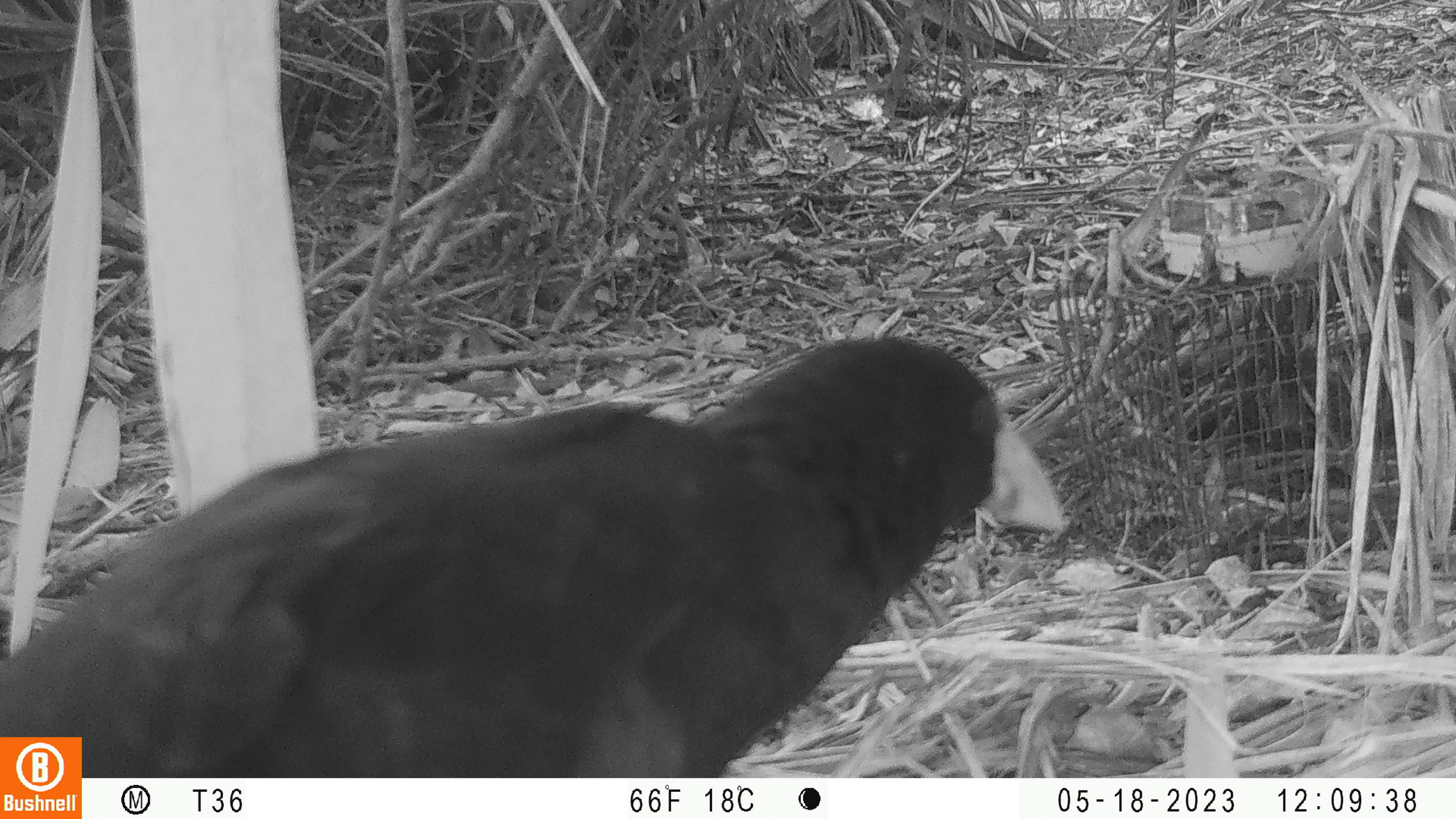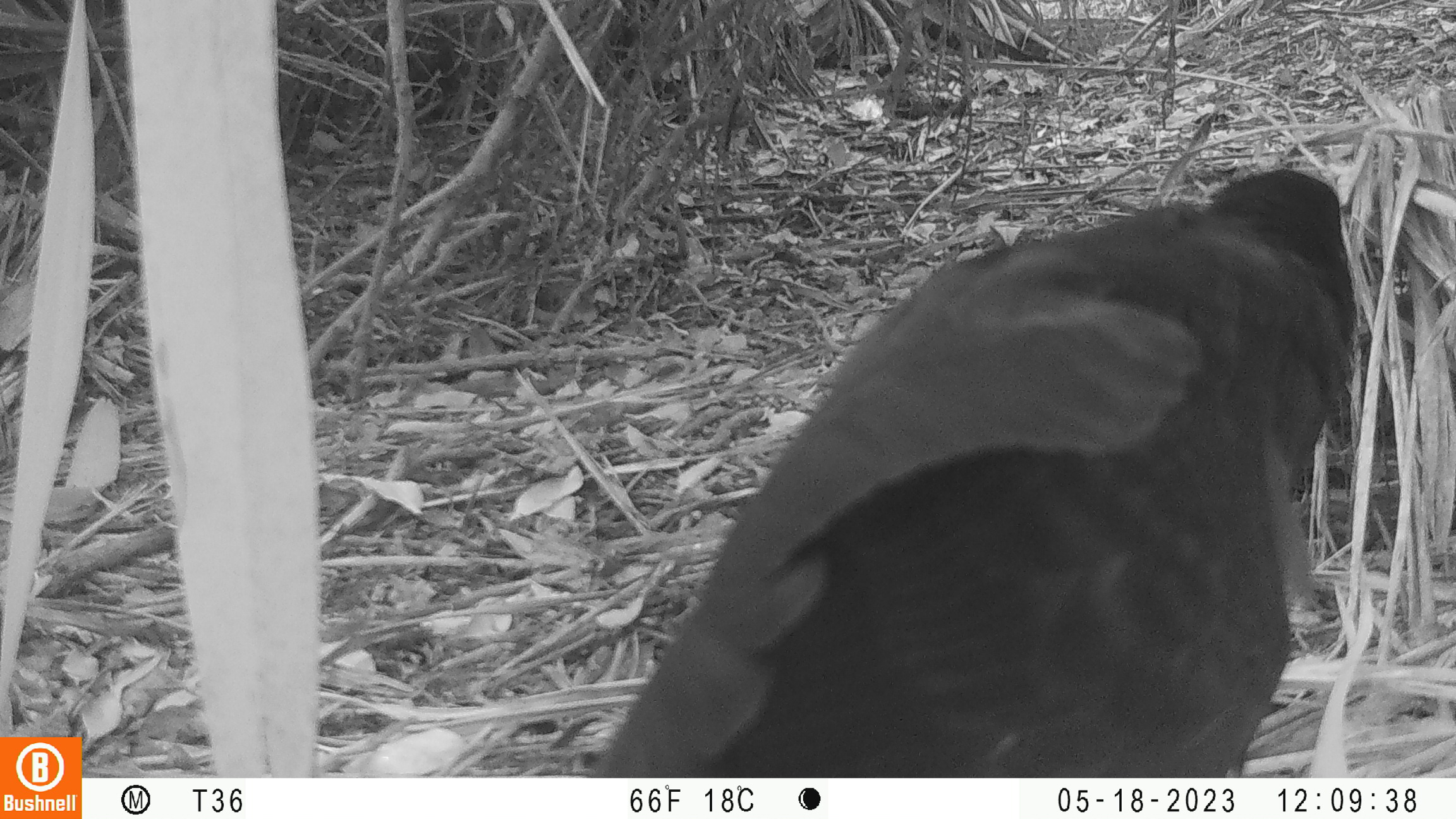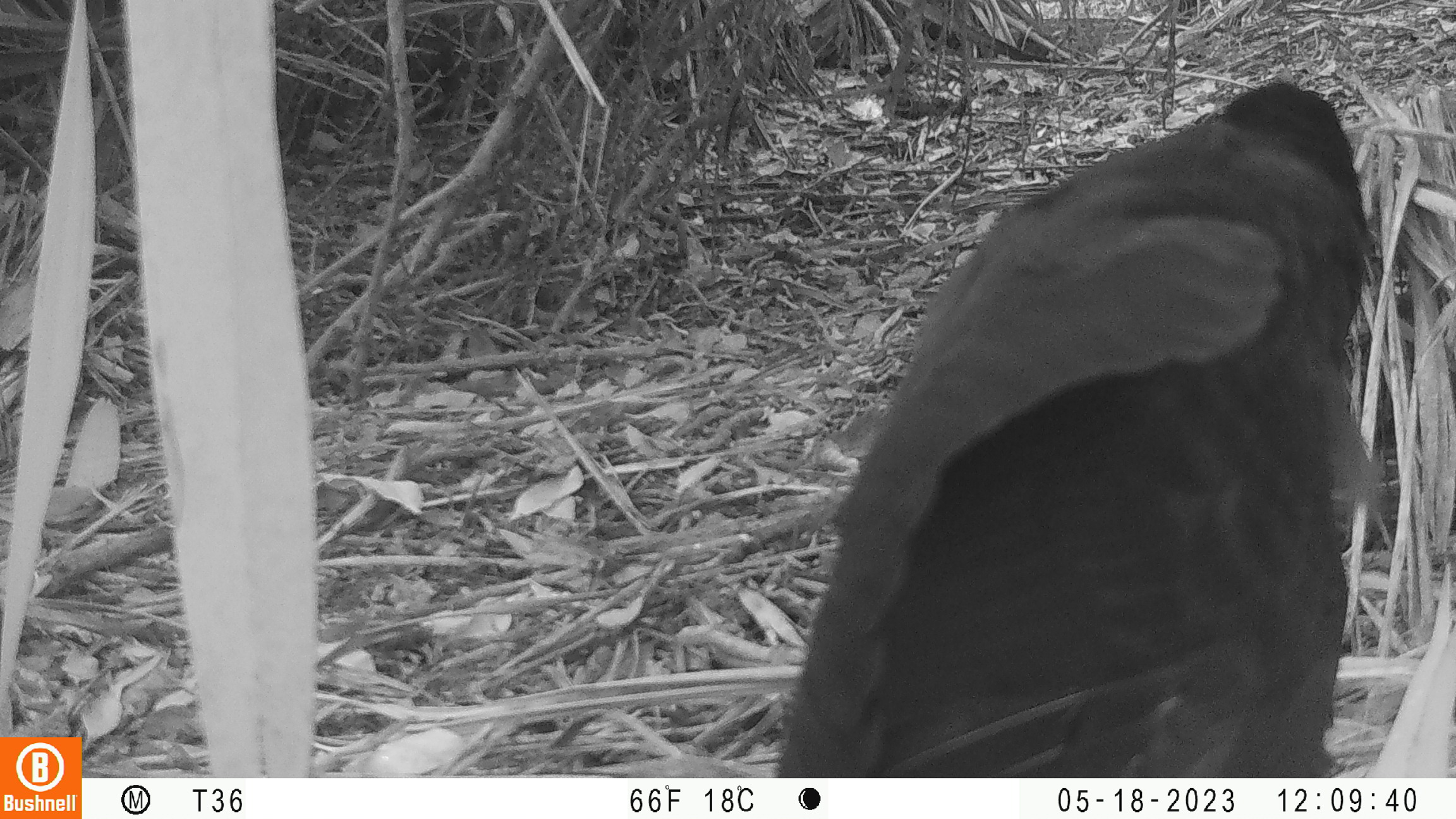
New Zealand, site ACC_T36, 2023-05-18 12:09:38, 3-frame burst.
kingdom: Animalia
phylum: Chordata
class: Aves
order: Gruiformes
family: Rallidae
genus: Porphyrio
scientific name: Porphyrio melanotus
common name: australasian swamphen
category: pukeko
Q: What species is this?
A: Pukeko (australasian swamphen) (Porphyrio melanotus).